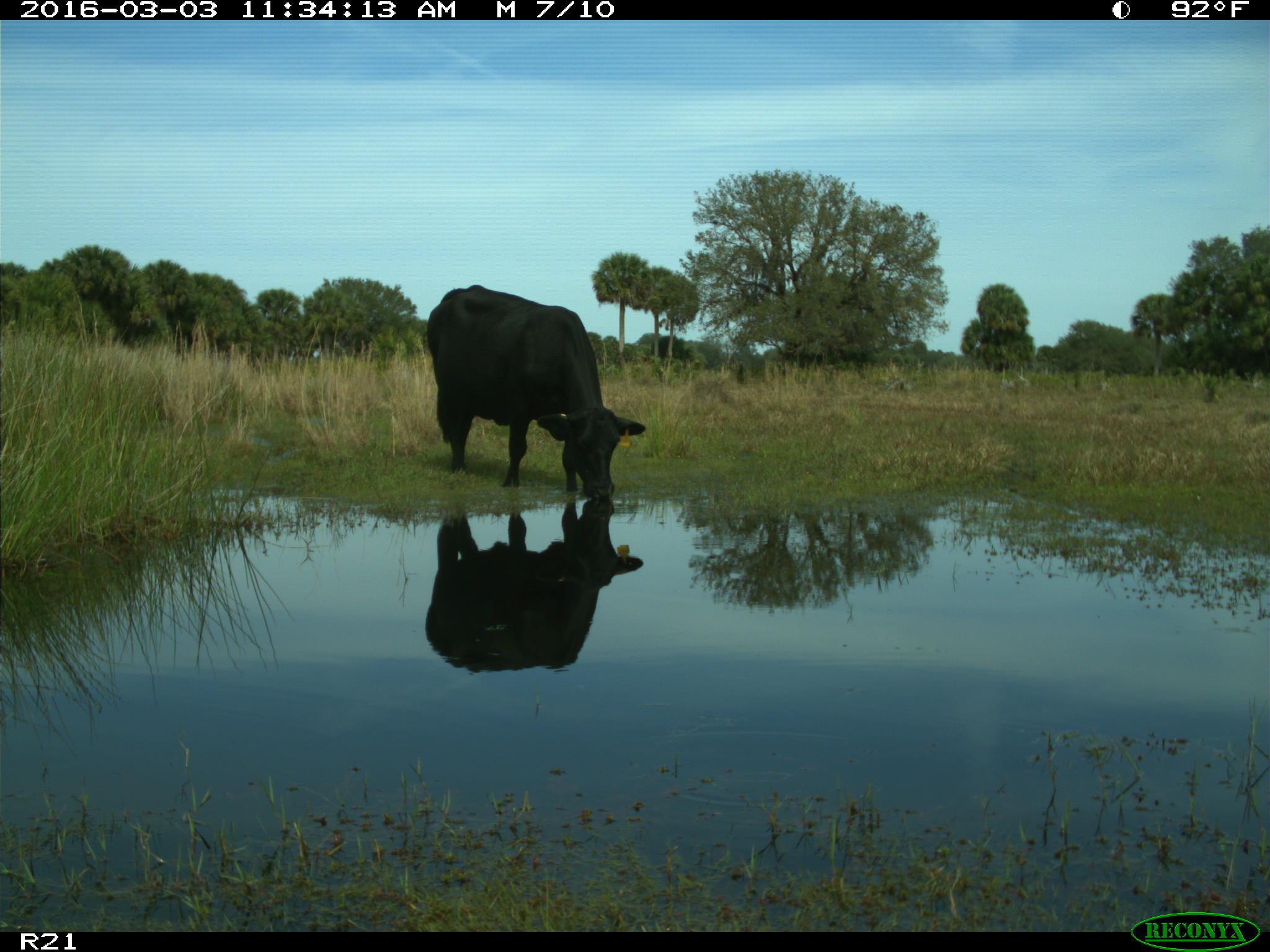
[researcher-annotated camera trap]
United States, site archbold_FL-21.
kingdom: Animalia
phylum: Chordata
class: Mammalia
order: Artiodactyla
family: Bovidae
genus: Bos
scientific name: Bos taurus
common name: domestic cow